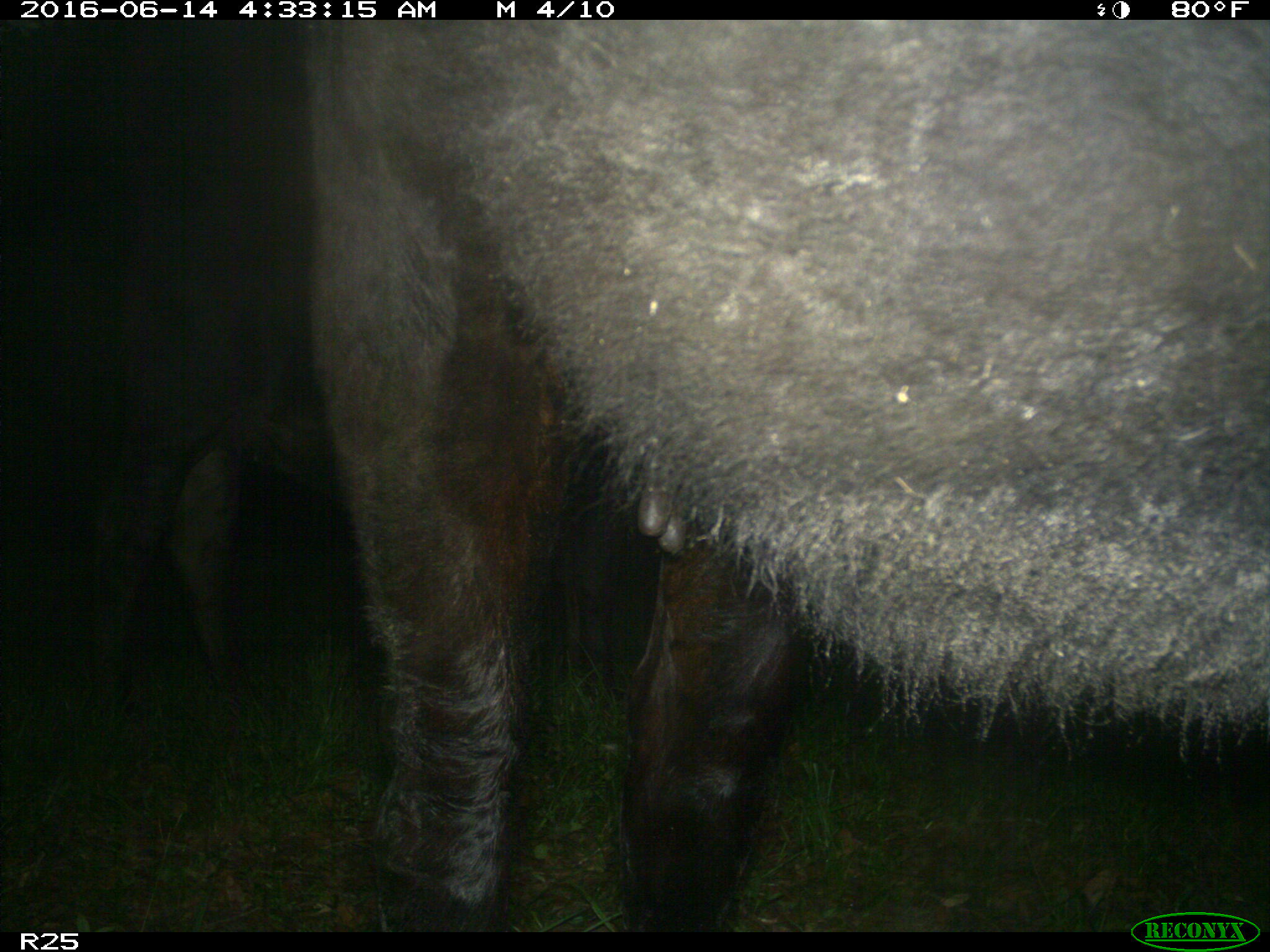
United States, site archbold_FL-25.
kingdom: Animalia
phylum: Chordata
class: Mammalia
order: Artiodactyla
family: Bovidae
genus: Bos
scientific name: Bos taurus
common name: domestic cow